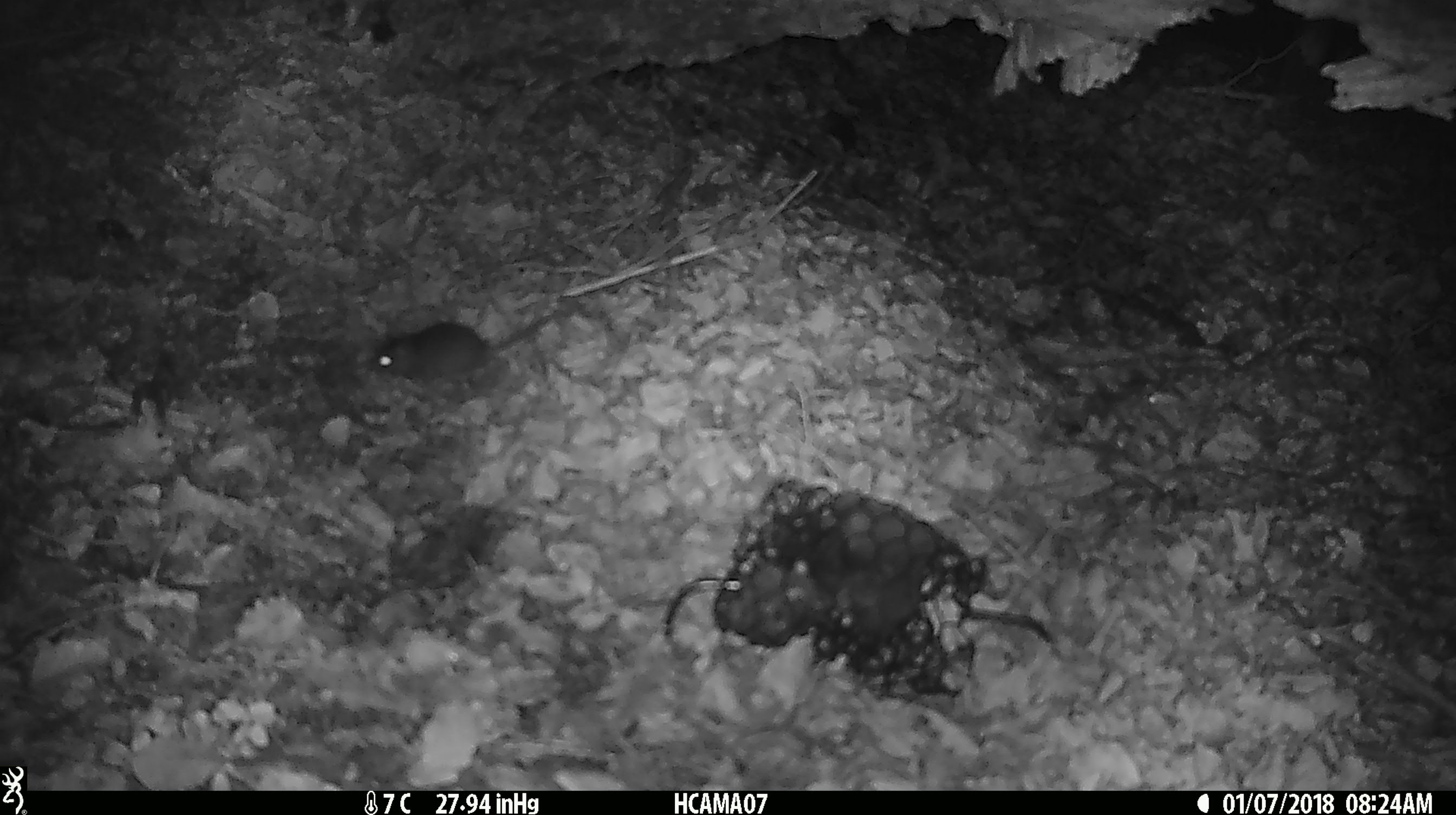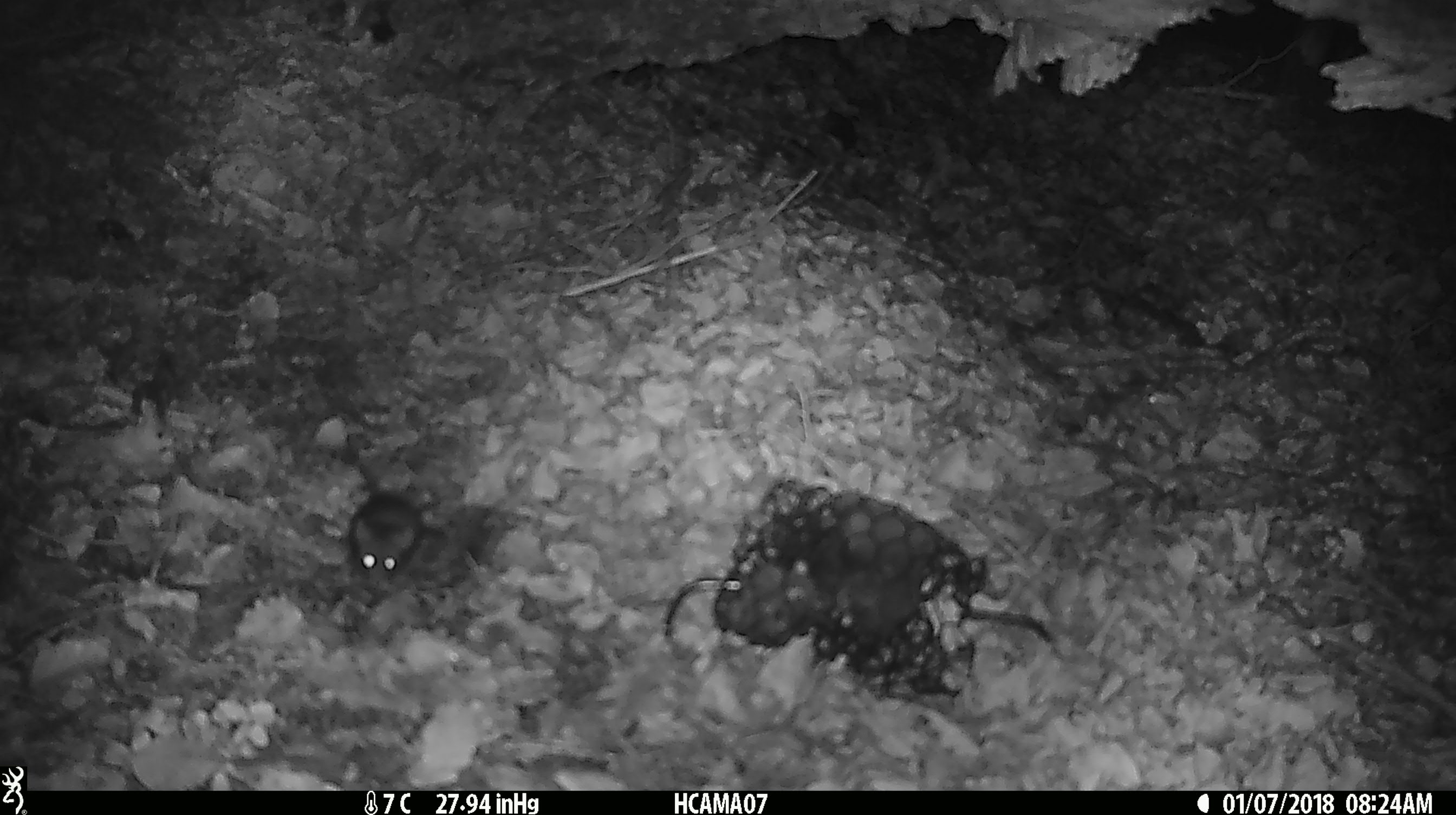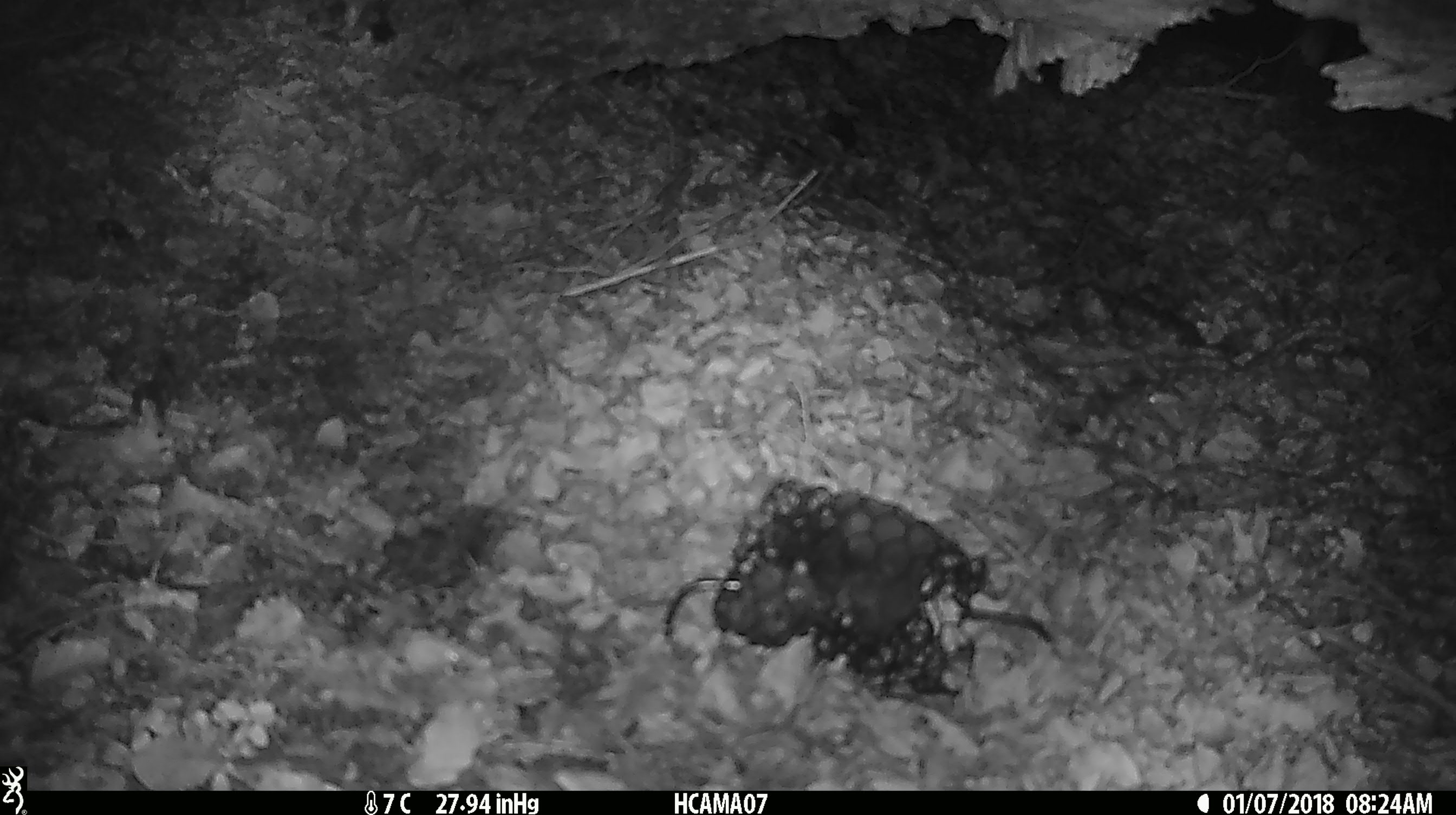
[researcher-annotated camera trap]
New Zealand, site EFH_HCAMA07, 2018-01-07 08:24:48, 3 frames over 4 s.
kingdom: Animalia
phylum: Chordata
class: Mammalia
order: Rodentia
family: Muridae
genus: Mus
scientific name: Mus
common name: mouse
Mouse (Mus).